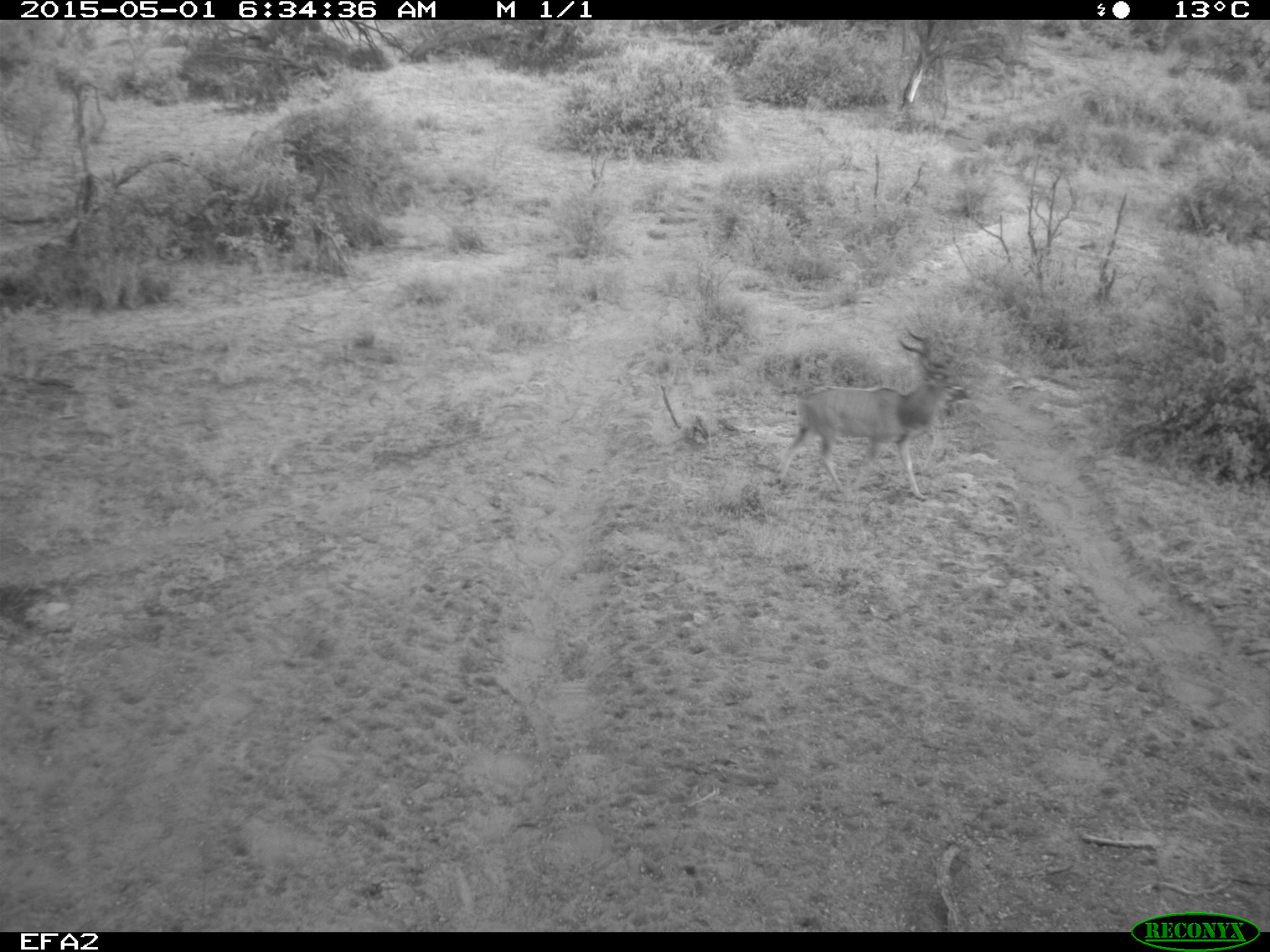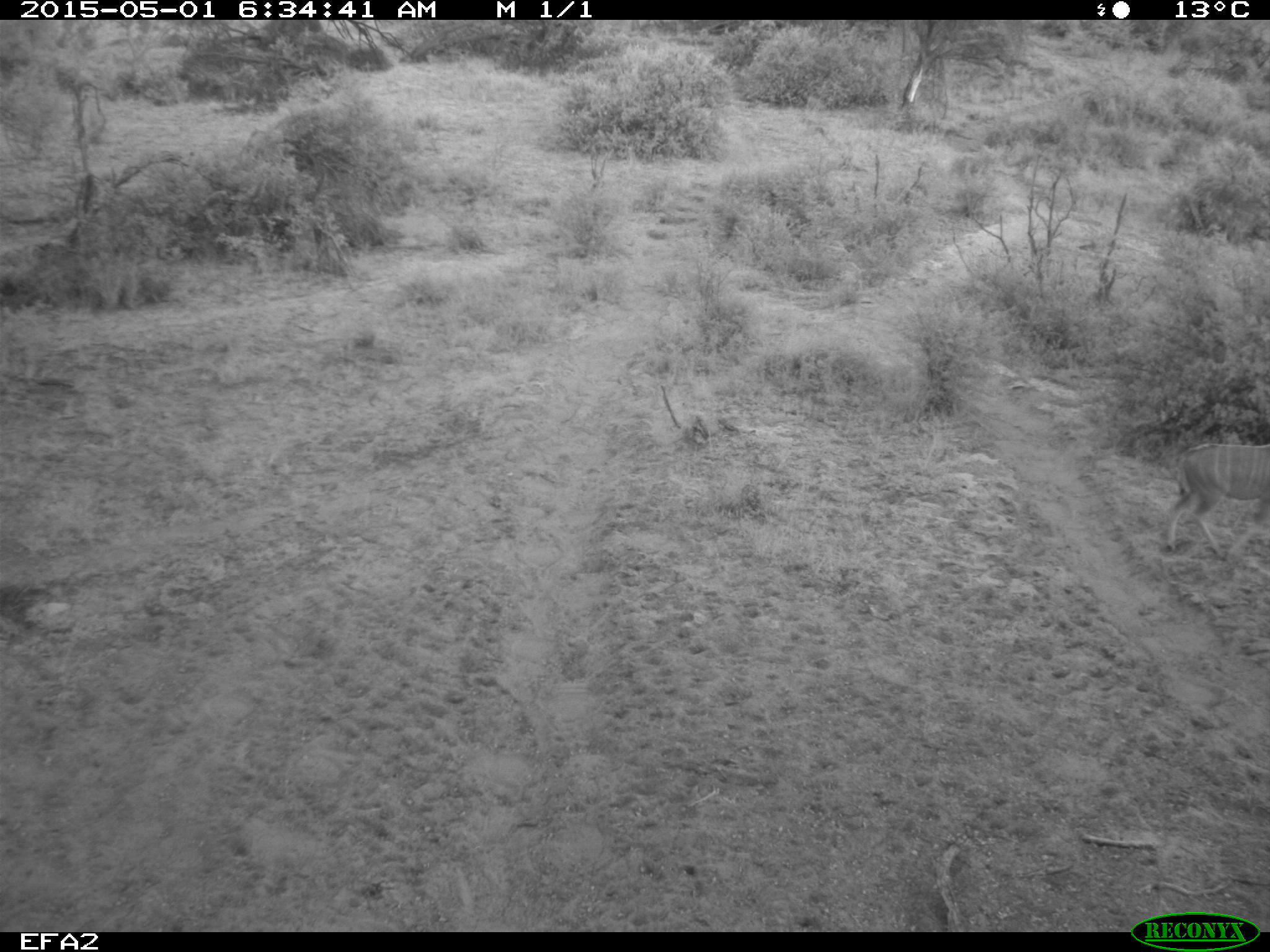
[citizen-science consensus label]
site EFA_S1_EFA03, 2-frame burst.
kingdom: Animalia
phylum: Chordata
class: Mammalia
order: Artiodactyla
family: Bovidae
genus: Tragelaphus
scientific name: Tragelaphus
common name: kudu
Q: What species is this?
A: Kudu (Tragelaphus).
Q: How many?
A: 1.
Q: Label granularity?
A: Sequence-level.